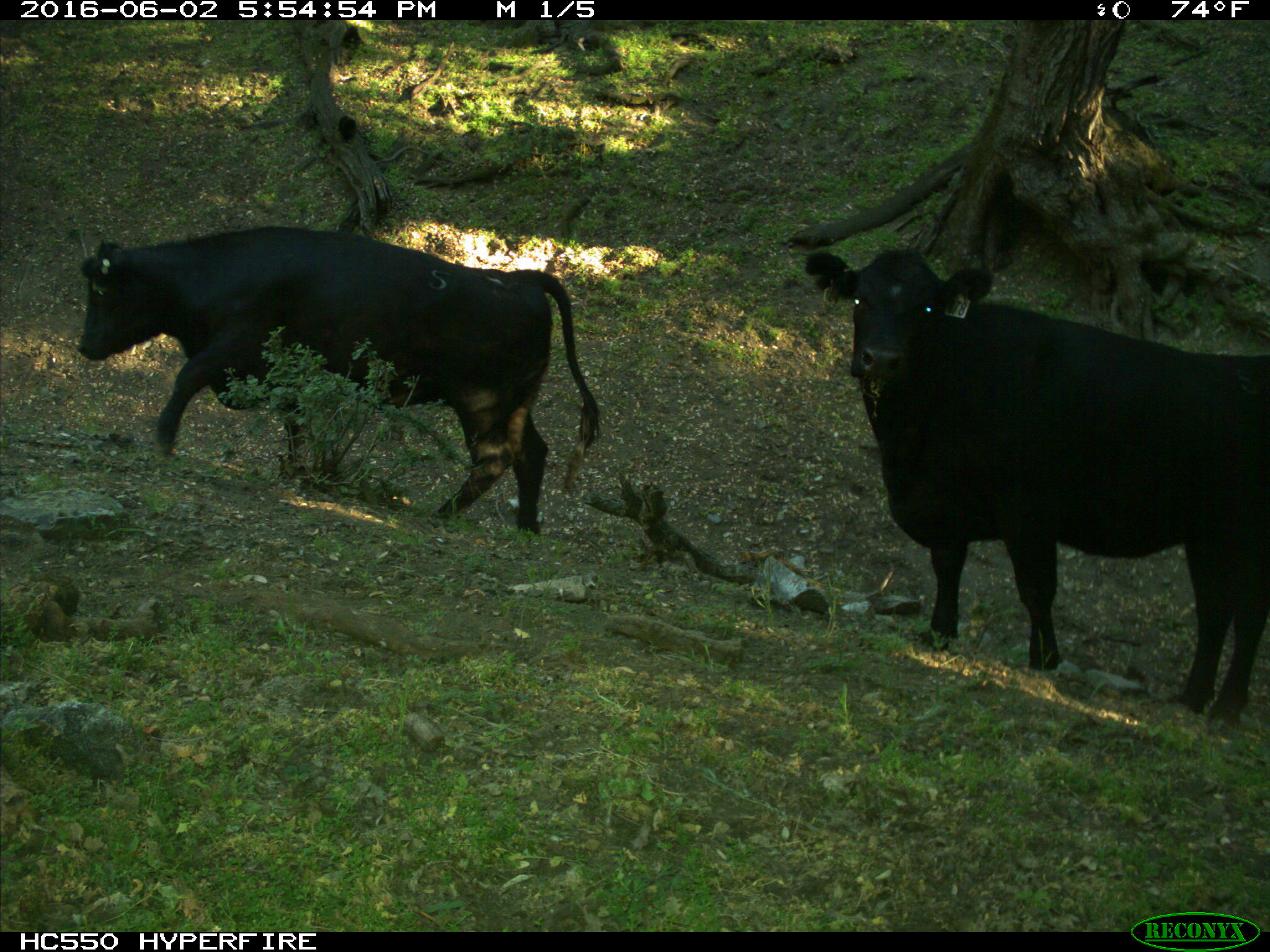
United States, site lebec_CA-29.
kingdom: Animalia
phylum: Chordata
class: Mammalia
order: Artiodactyla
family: Bovidae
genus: Bos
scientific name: Bos taurus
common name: domestic cow